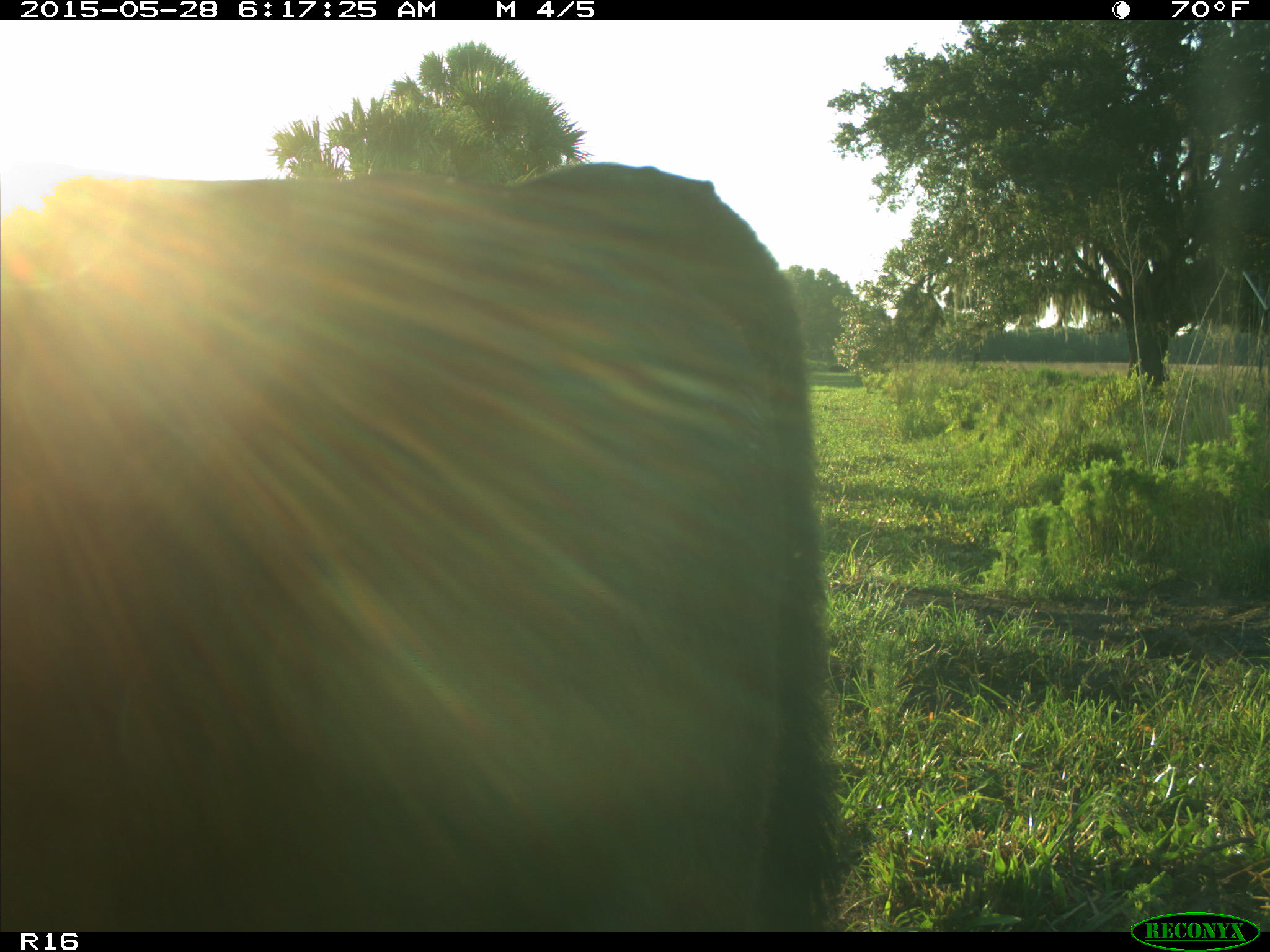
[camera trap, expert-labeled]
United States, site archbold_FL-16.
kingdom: Animalia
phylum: Chordata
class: Mammalia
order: Artiodactyla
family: Bovidae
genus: Bos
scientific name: Bos taurus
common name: domestic cow